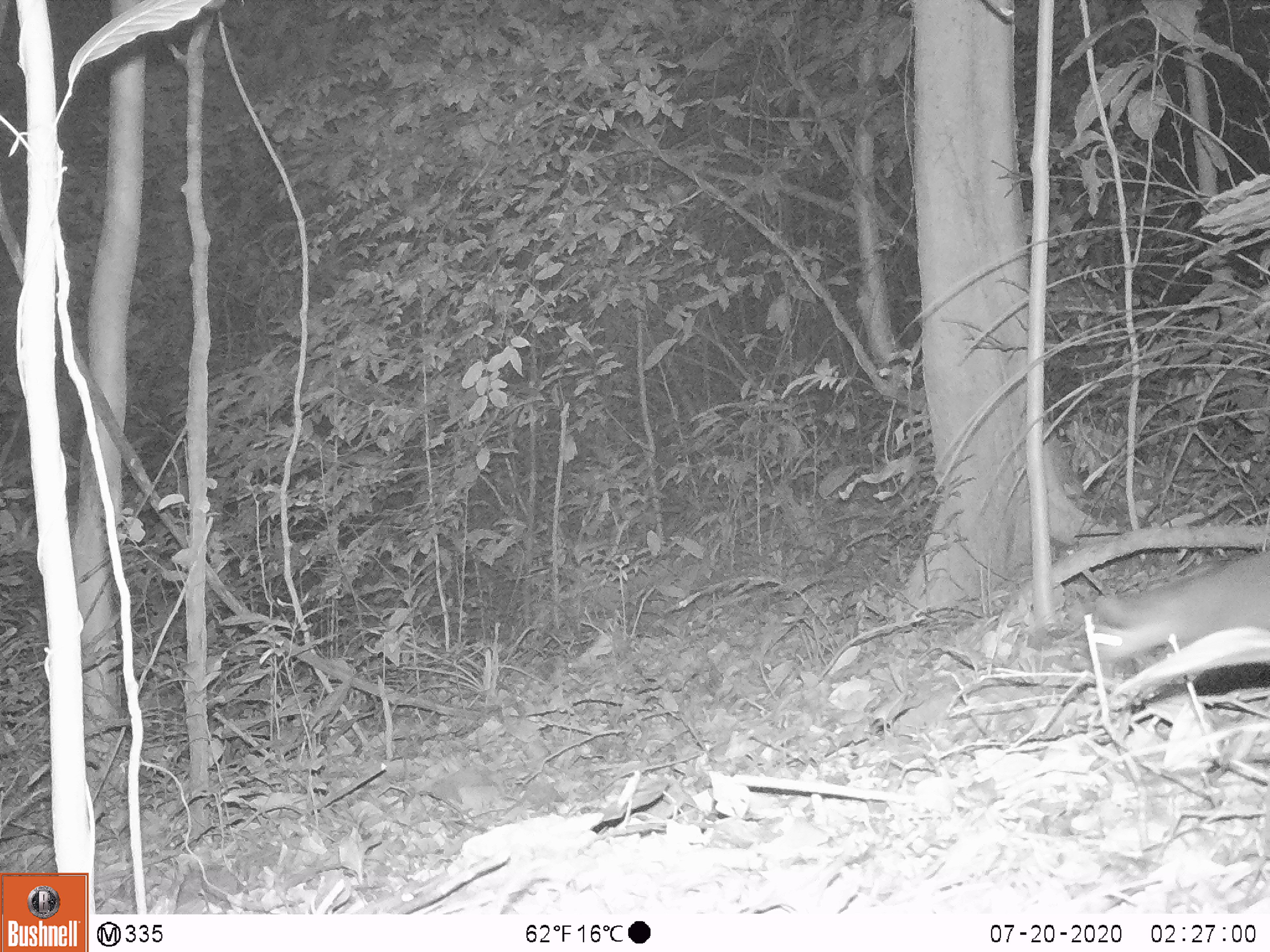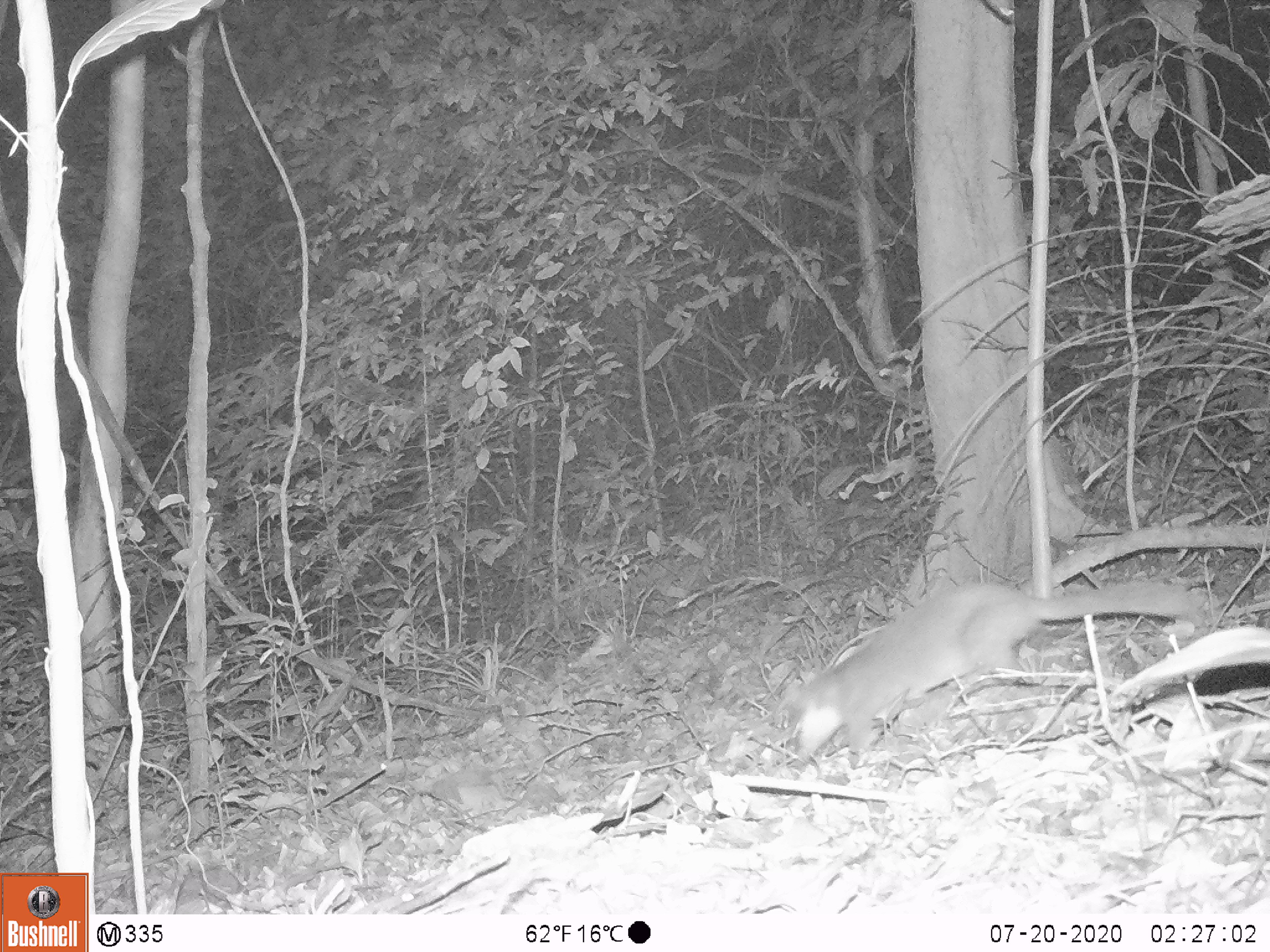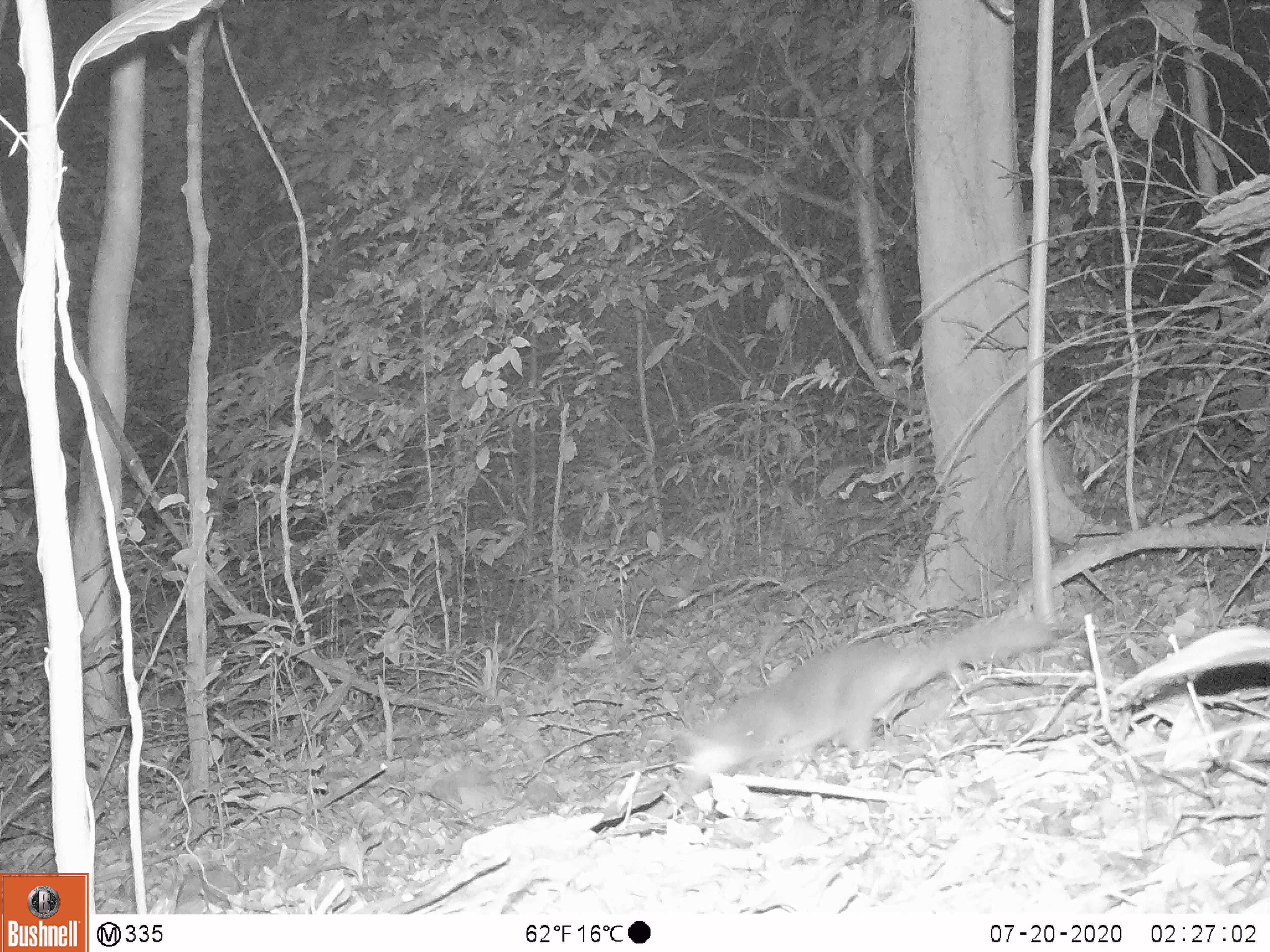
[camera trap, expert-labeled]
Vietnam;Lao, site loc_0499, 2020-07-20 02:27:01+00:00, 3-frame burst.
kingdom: Animalia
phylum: Chordata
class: Mammalia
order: Carnivora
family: Mustelidae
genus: Melogale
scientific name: Melogale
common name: ferret badger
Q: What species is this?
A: Ferret badger (Melogale).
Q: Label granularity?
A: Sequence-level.